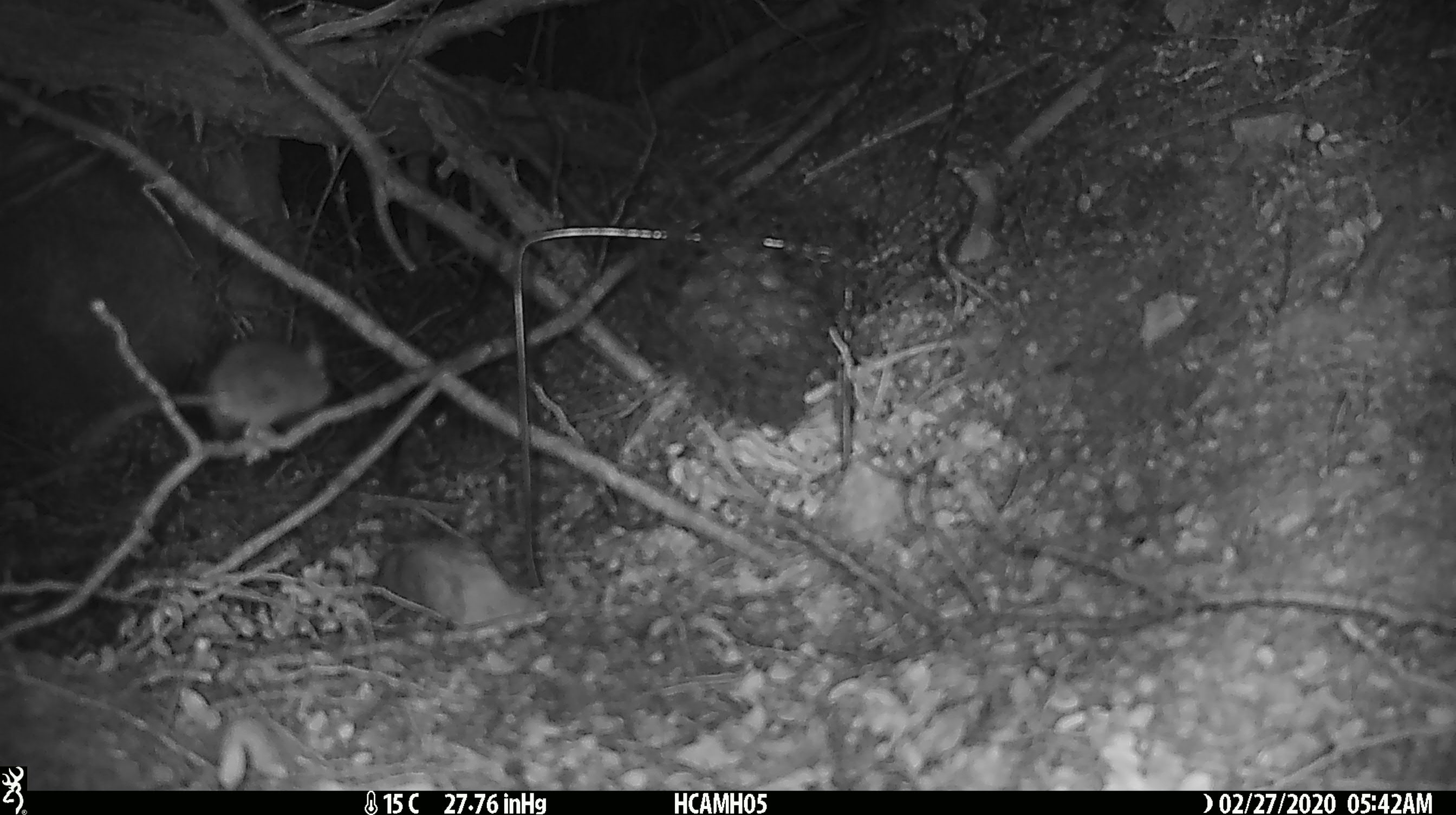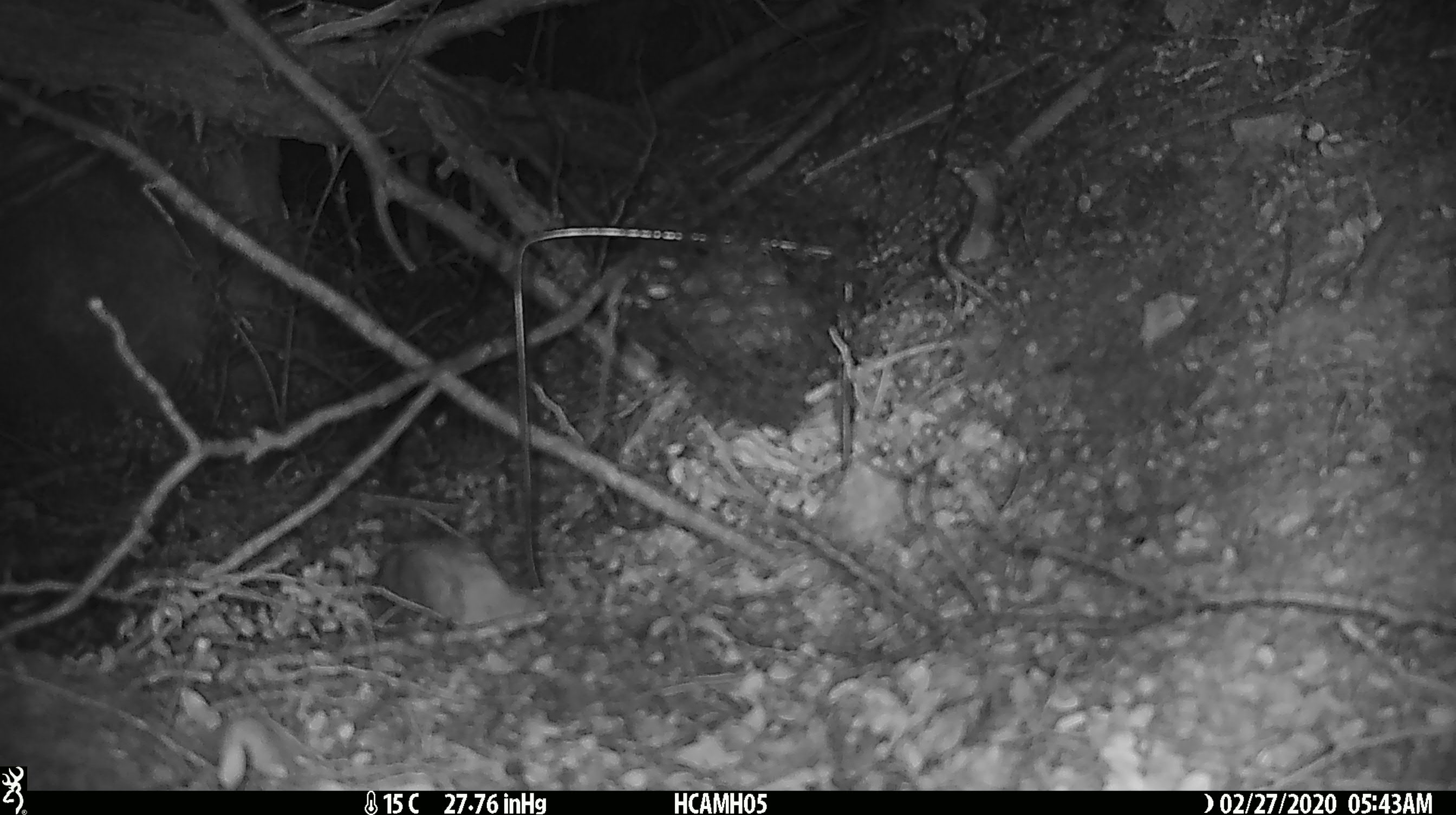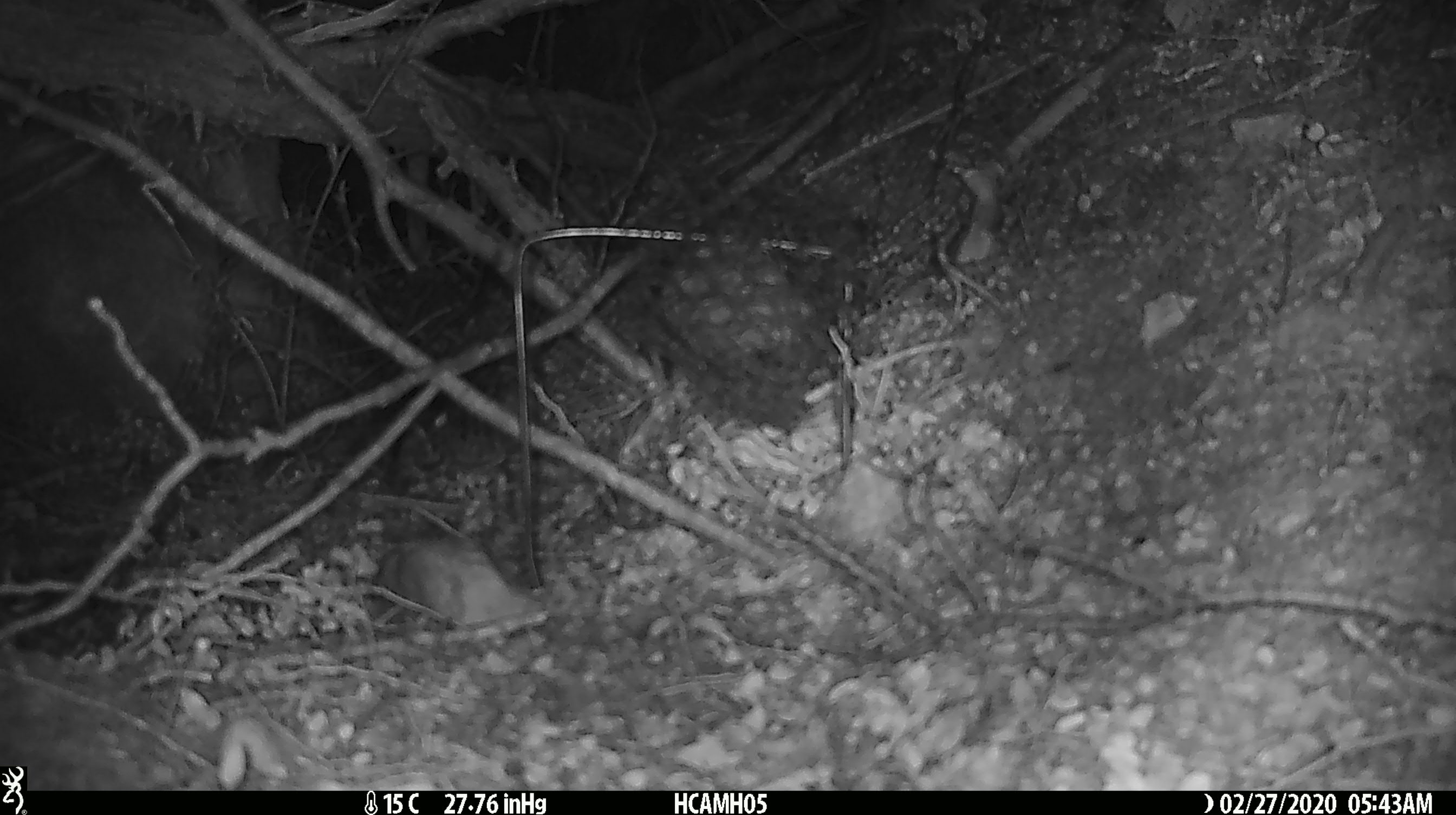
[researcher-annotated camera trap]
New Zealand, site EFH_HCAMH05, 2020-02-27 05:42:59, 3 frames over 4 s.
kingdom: Animalia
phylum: Chordata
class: Mammalia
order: Rodentia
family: Muridae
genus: Mus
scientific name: Mus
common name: mouse